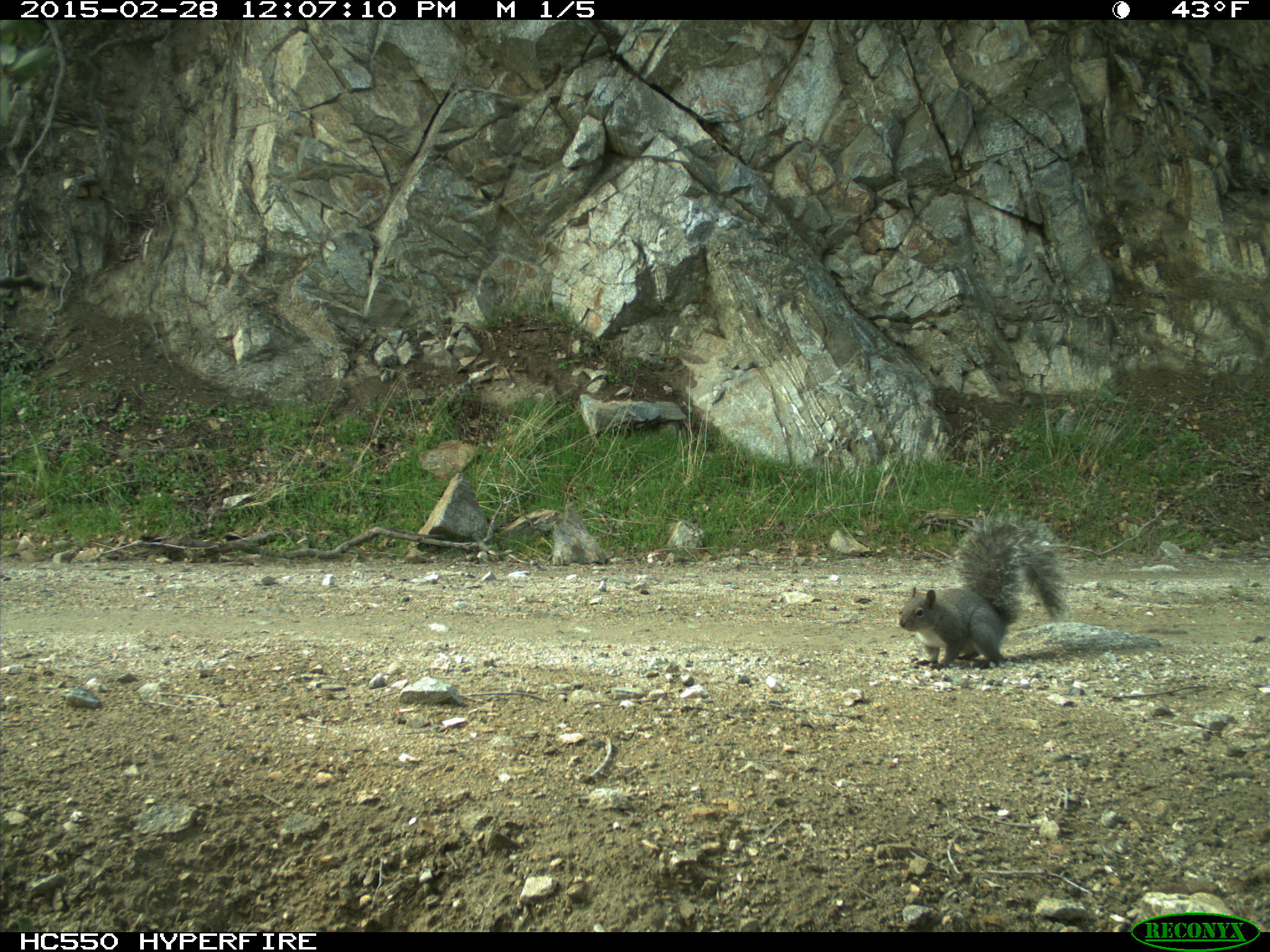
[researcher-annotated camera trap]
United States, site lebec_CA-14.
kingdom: Animalia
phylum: Chordata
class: Mammalia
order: Rodentia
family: Sciuridae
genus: Sciurus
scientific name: Sciurus carolinensis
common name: eastern gray squirrel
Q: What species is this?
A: Sciurus carolinensis (eastern gray squirrel).